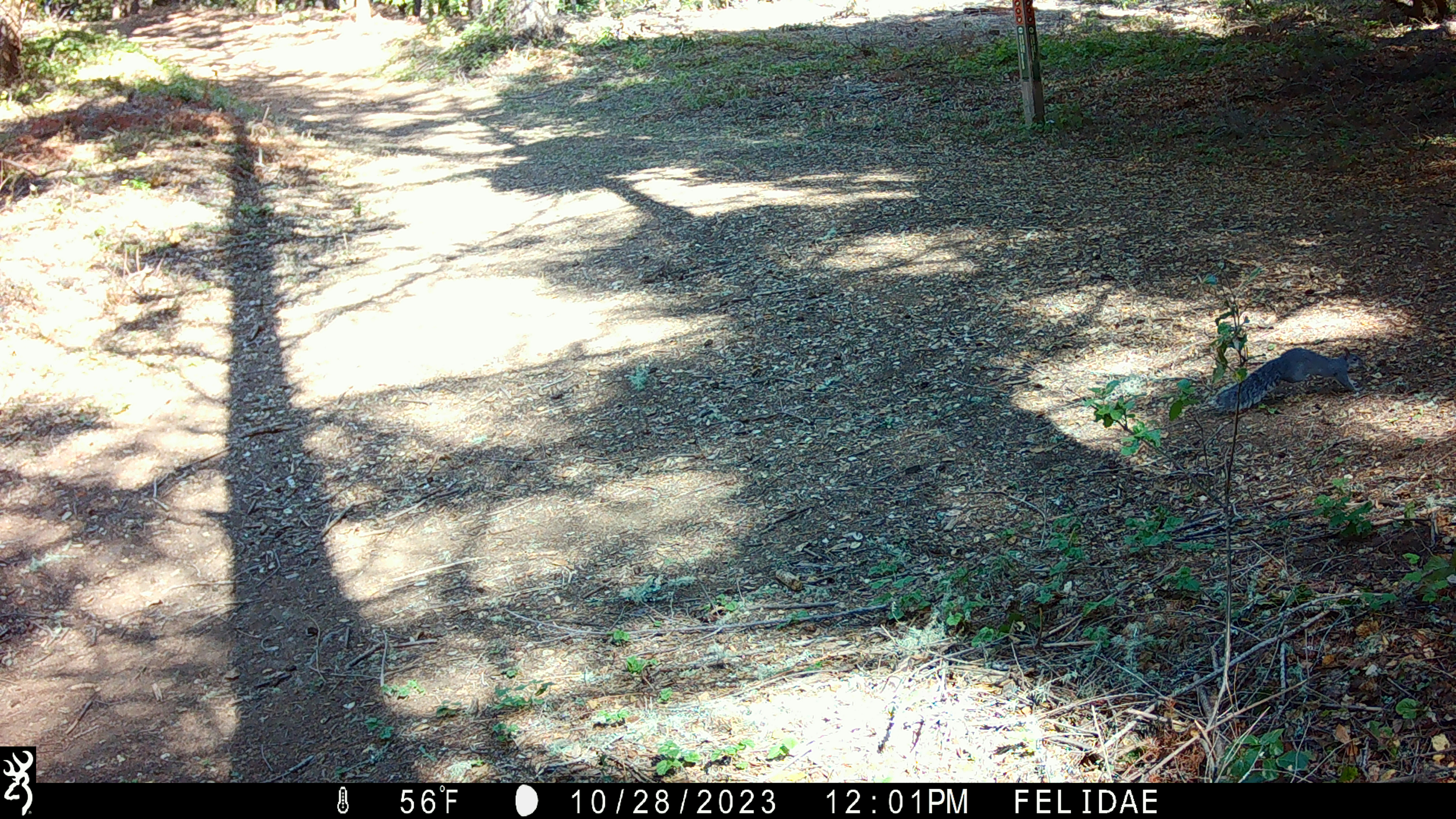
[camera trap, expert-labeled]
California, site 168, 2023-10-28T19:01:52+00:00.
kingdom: Animalia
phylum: Chordata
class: Mammalia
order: Rodentia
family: Sciuridae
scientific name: Sciuridae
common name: squirrel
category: unknown squirrel